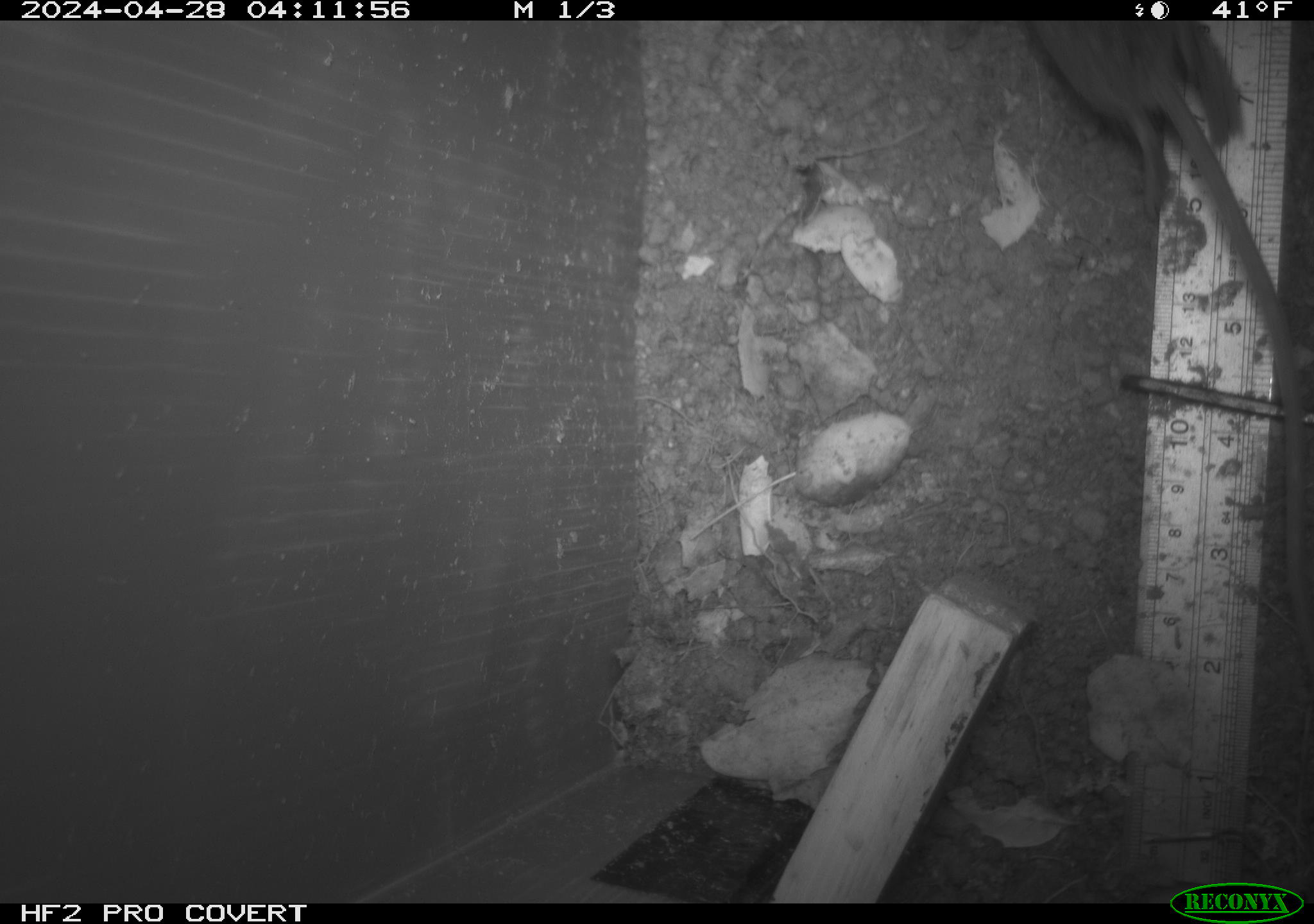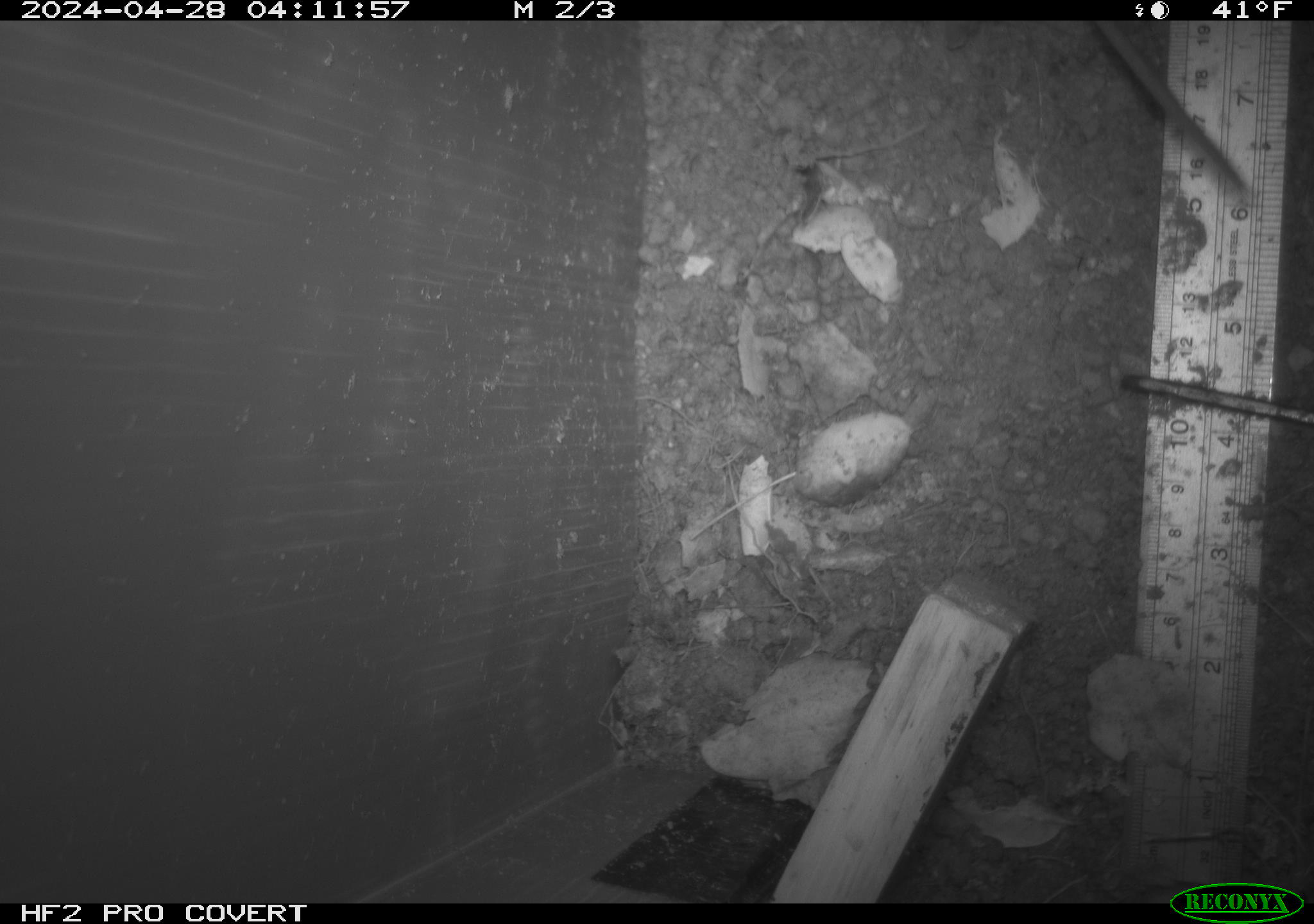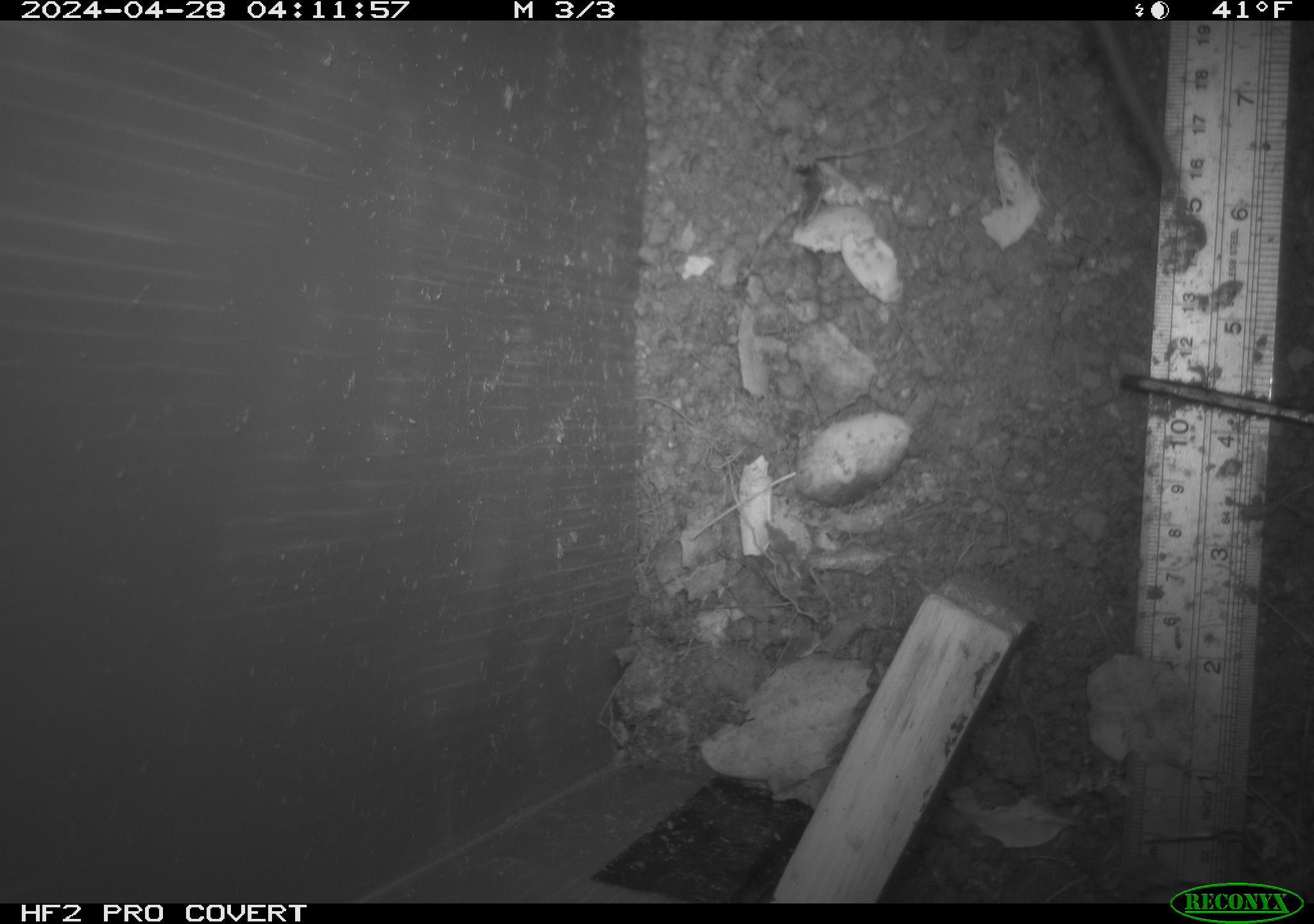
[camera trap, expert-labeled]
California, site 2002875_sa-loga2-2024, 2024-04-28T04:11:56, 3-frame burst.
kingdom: Animalia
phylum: Chordata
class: Mammalia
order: Rodentia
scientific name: Rodentia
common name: rodent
Rodent (Rodentia).